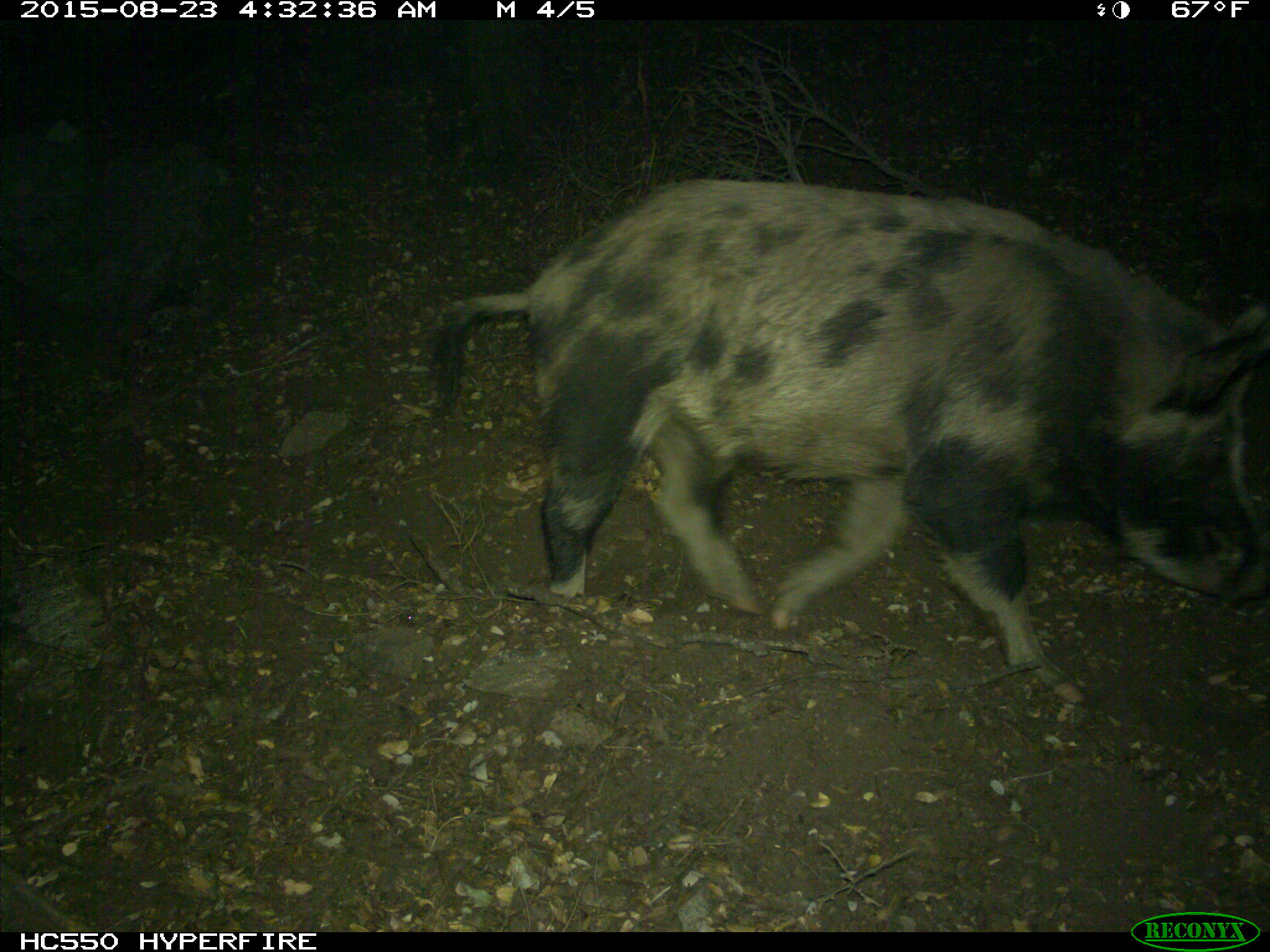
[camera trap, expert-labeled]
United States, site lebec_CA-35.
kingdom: Animalia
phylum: Chordata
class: Mammalia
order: Artiodactyla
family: Suidae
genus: Sus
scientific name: Sus scrofa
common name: wild boar